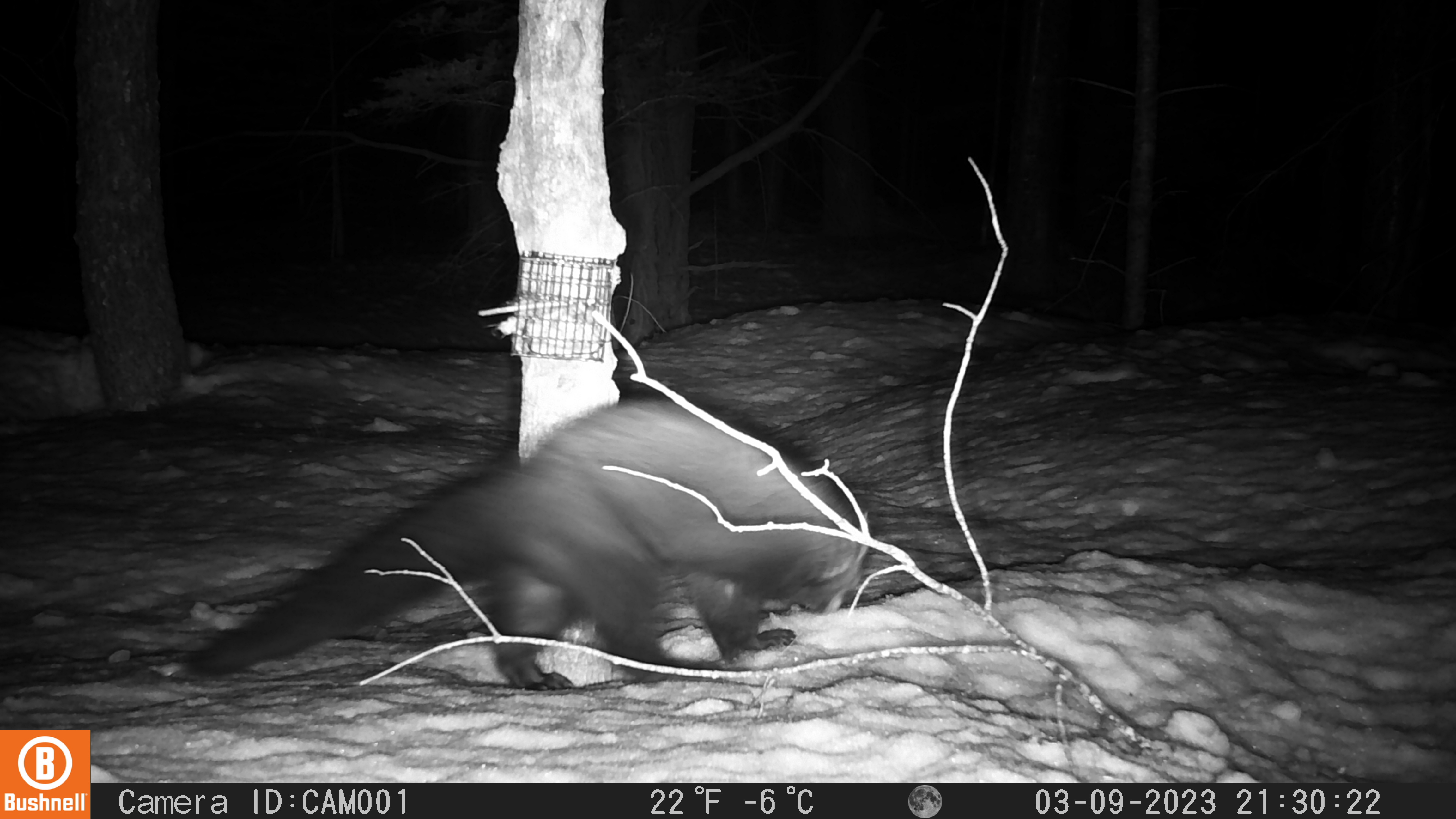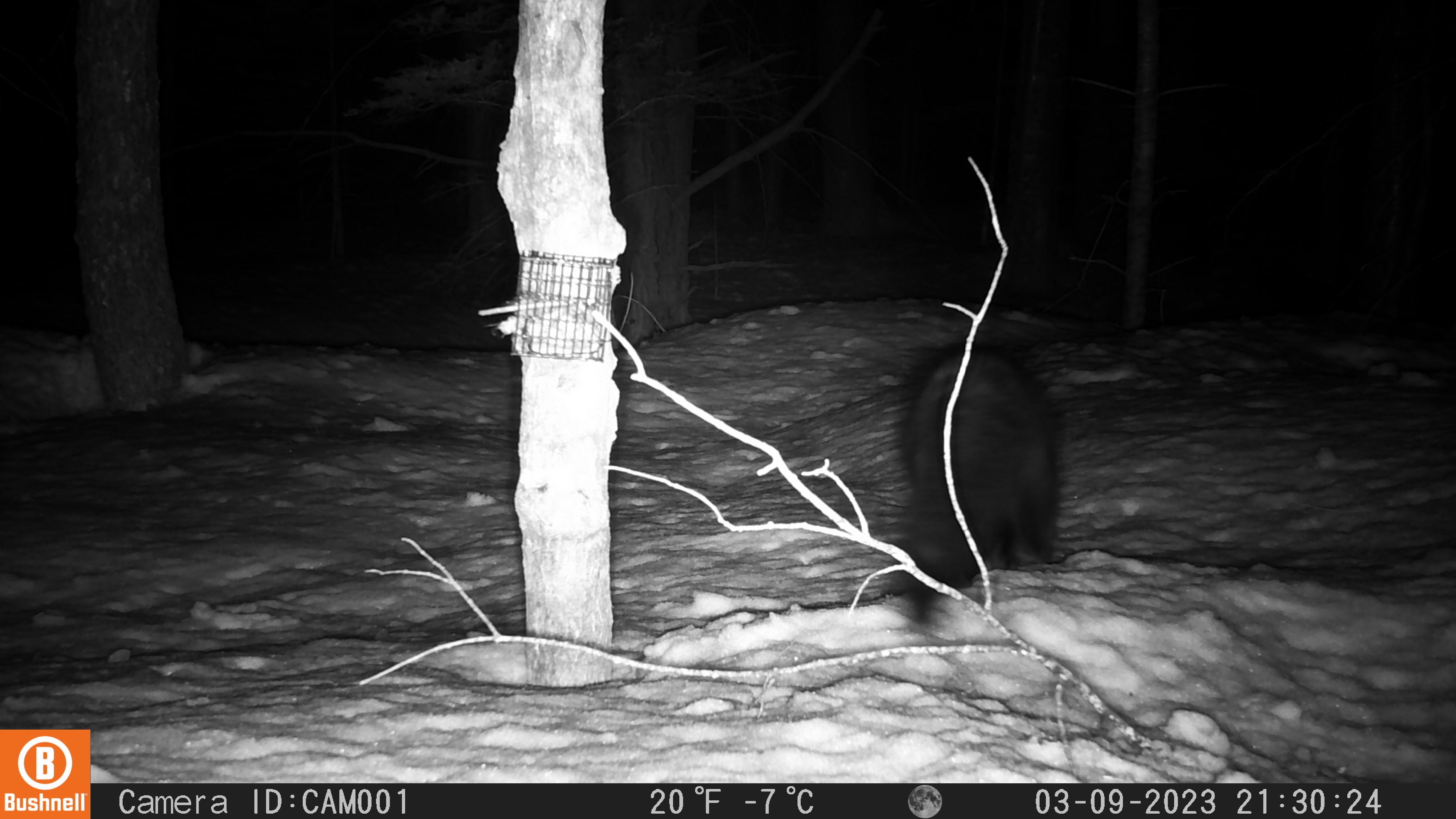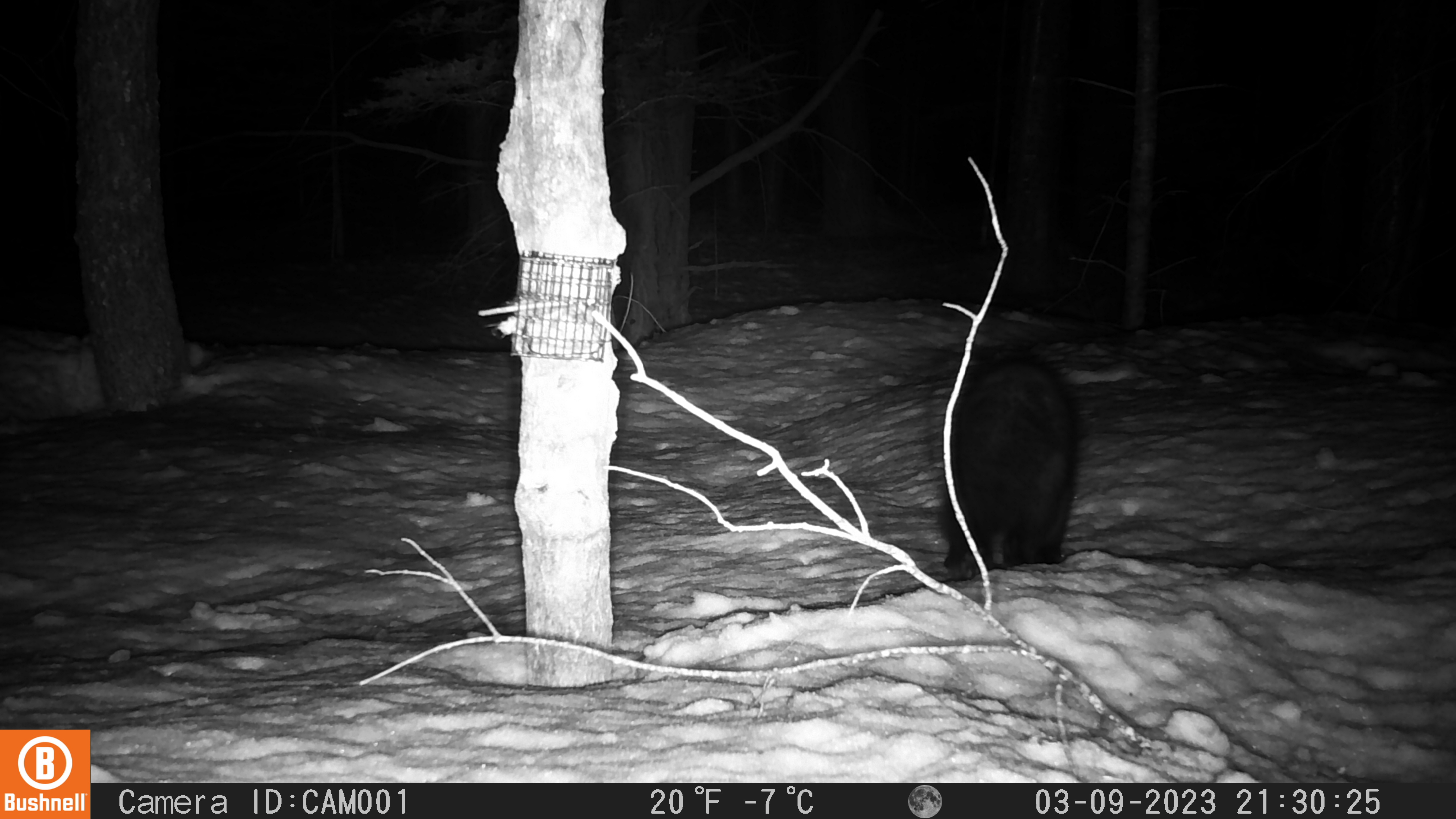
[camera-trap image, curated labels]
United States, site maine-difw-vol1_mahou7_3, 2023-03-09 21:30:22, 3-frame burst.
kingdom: Animalia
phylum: Chordata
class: Mammalia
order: Carnivora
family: Mustelidae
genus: Pekania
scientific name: Pekania pennanti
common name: fisher